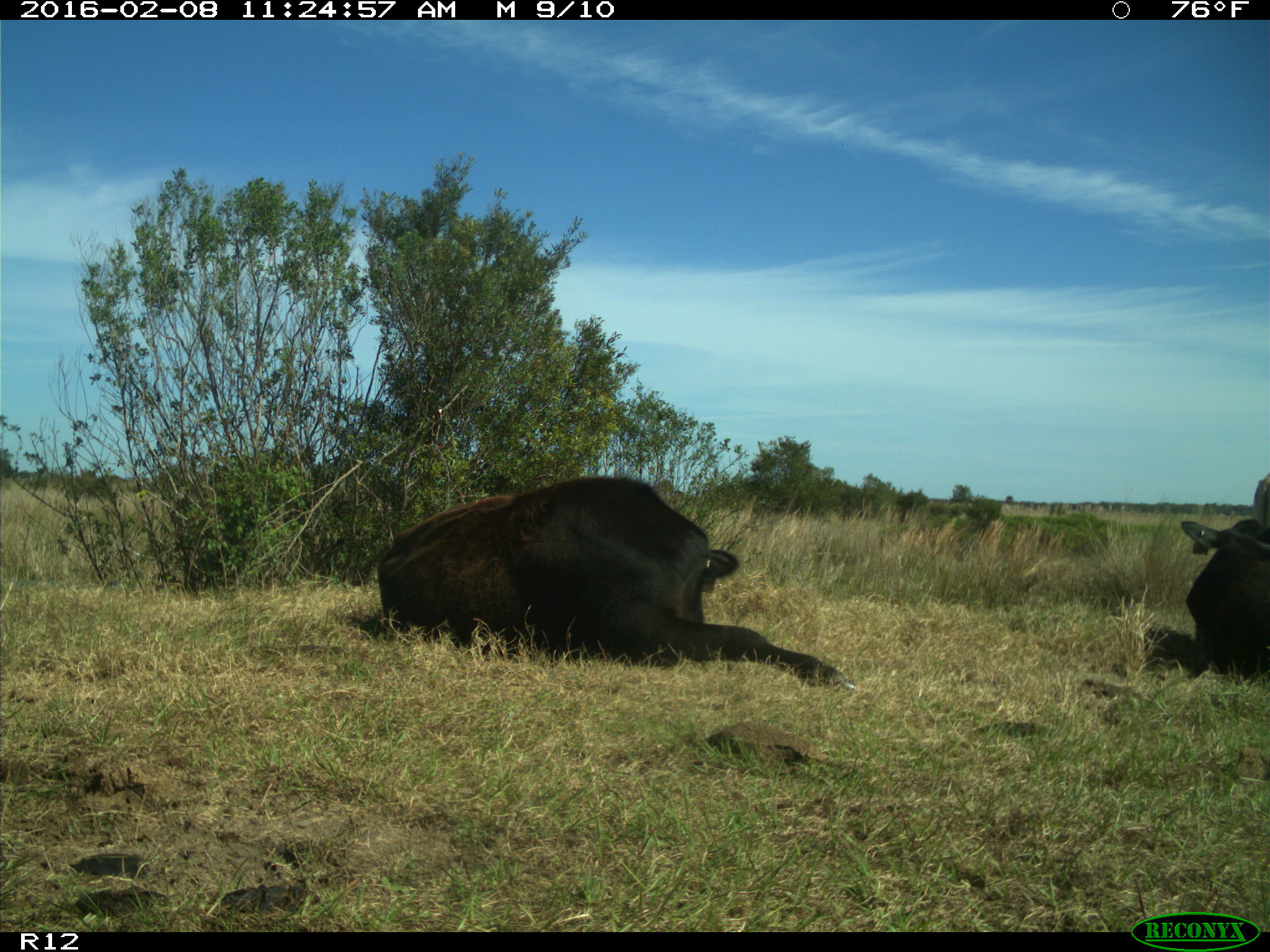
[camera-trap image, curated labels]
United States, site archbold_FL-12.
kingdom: Animalia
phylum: Chordata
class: Mammalia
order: Artiodactyla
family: Bovidae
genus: Bos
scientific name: Bos taurus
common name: domestic cow